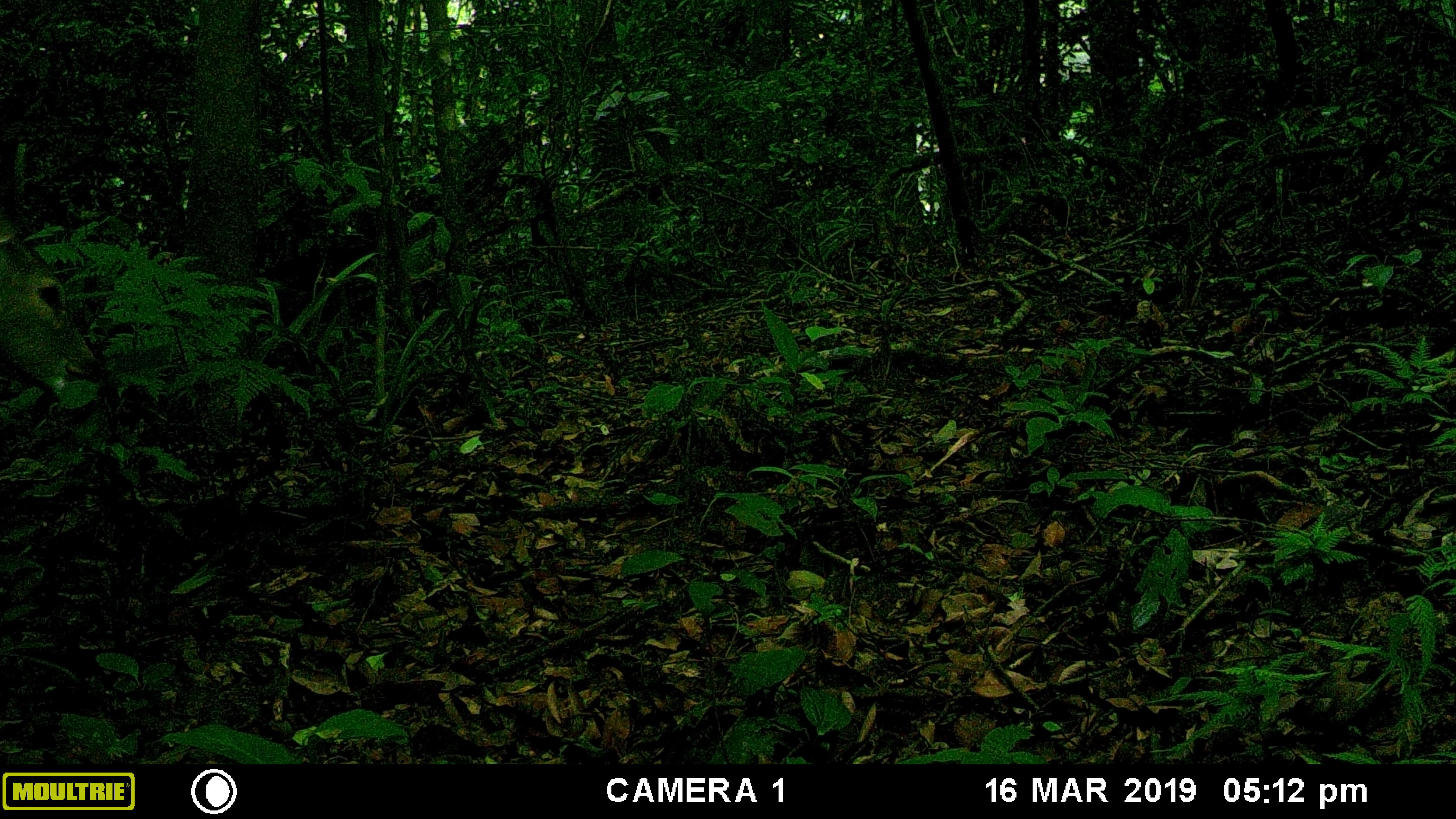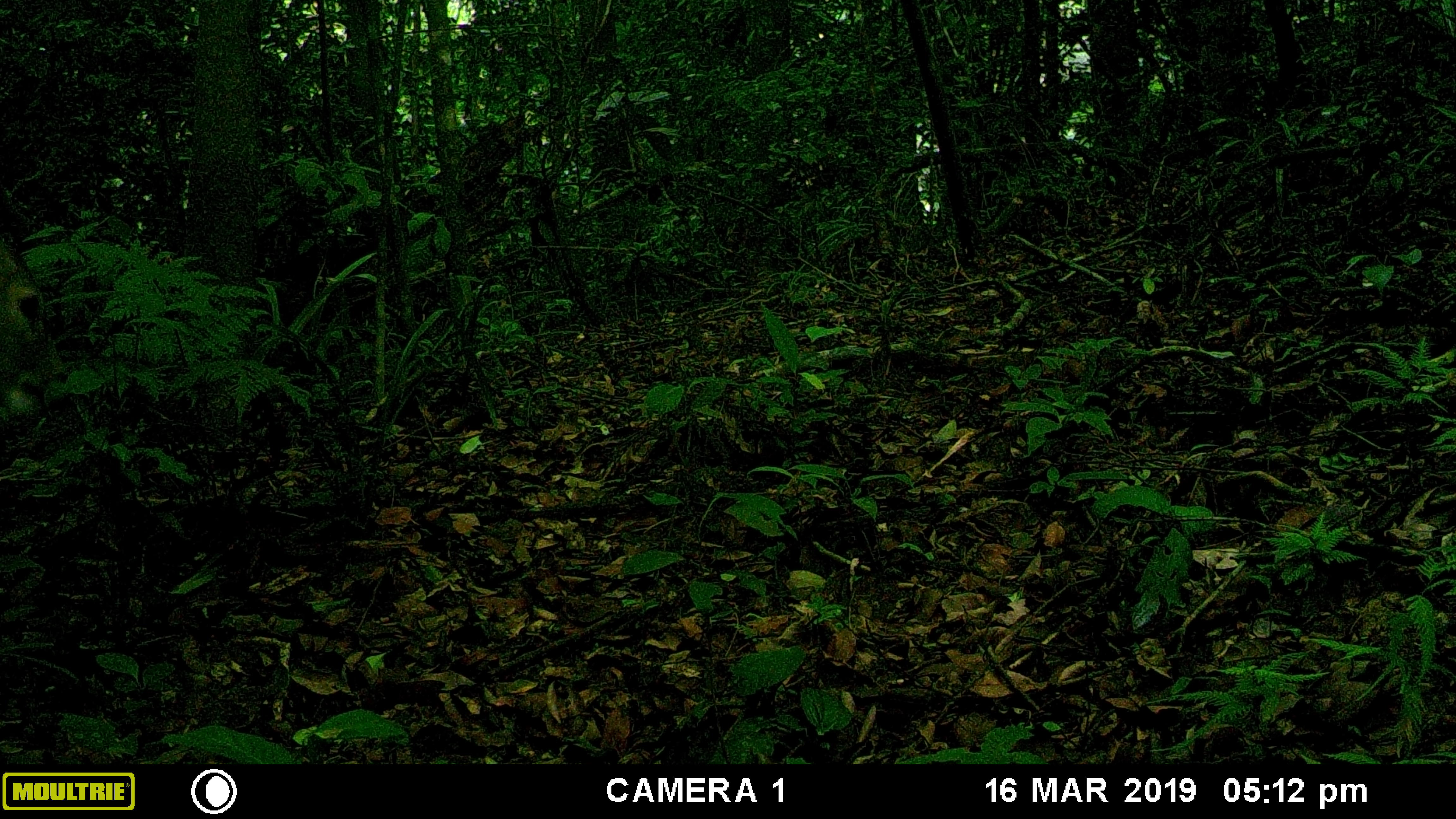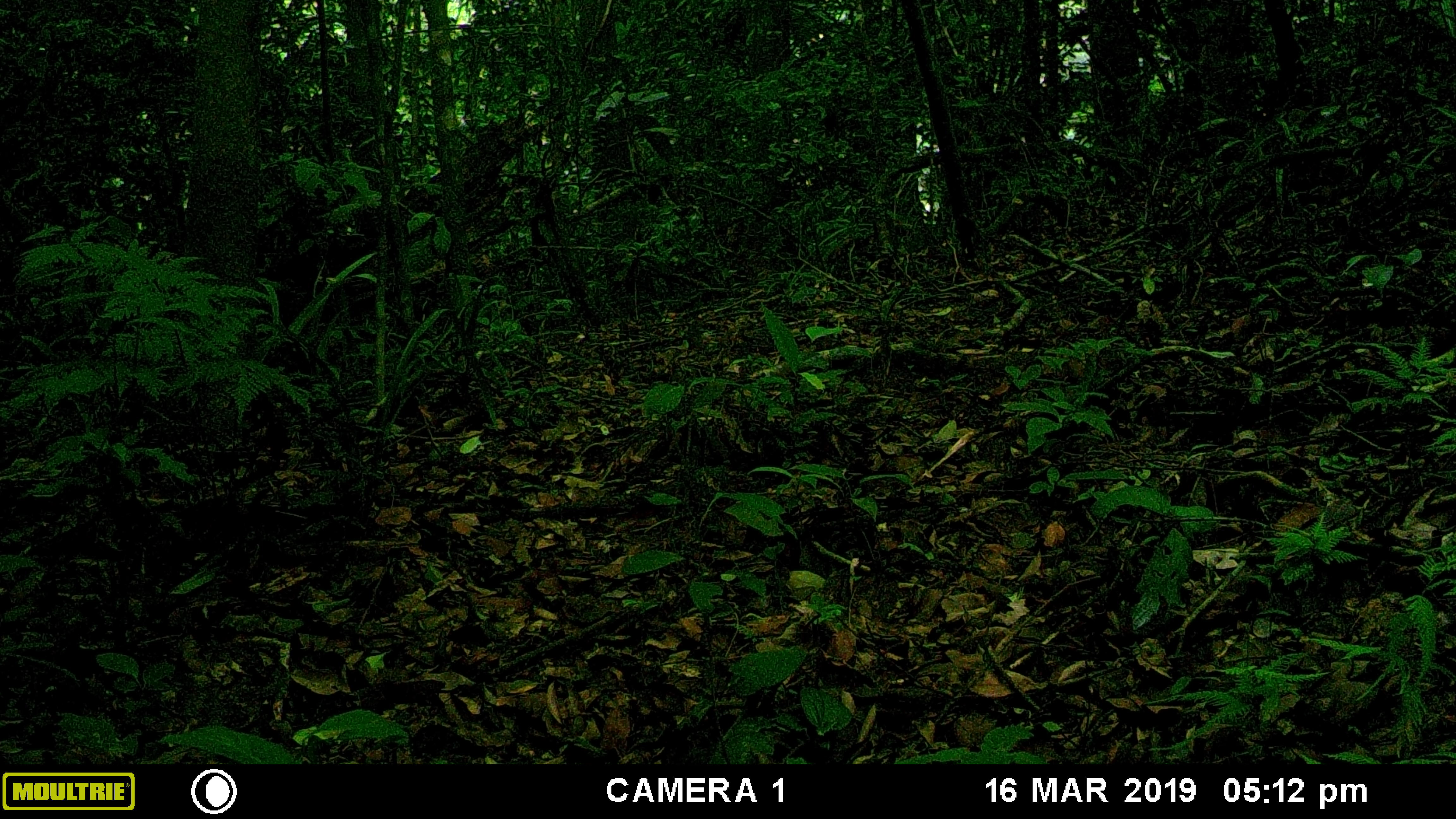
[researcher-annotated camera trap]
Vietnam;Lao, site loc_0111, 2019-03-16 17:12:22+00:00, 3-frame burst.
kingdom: Animalia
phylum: Chordata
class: Mammalia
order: Artiodactyla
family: Cervidae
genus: Muntiacus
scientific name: Muntiacus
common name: muntjacs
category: unidentified muntjac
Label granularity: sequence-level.